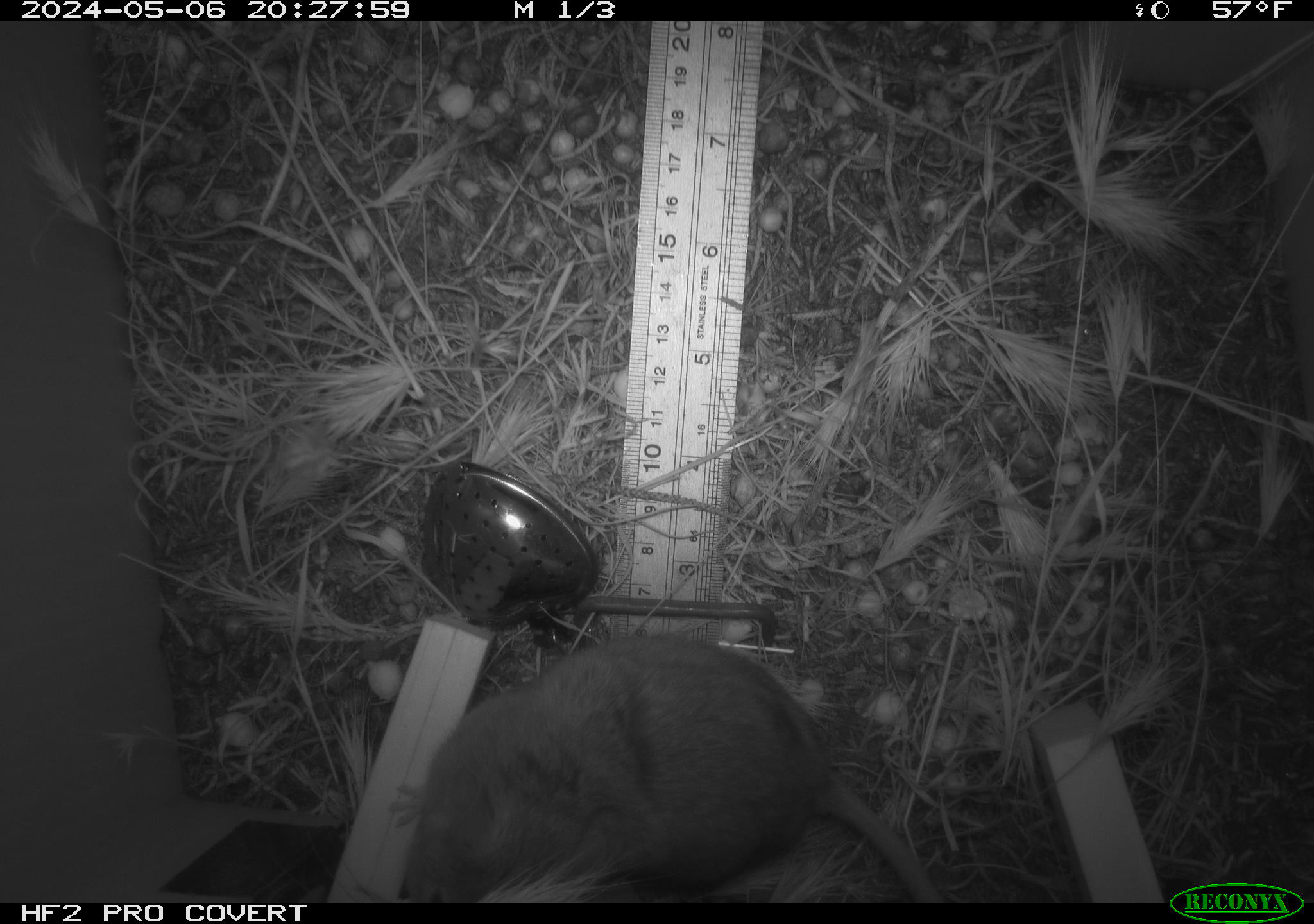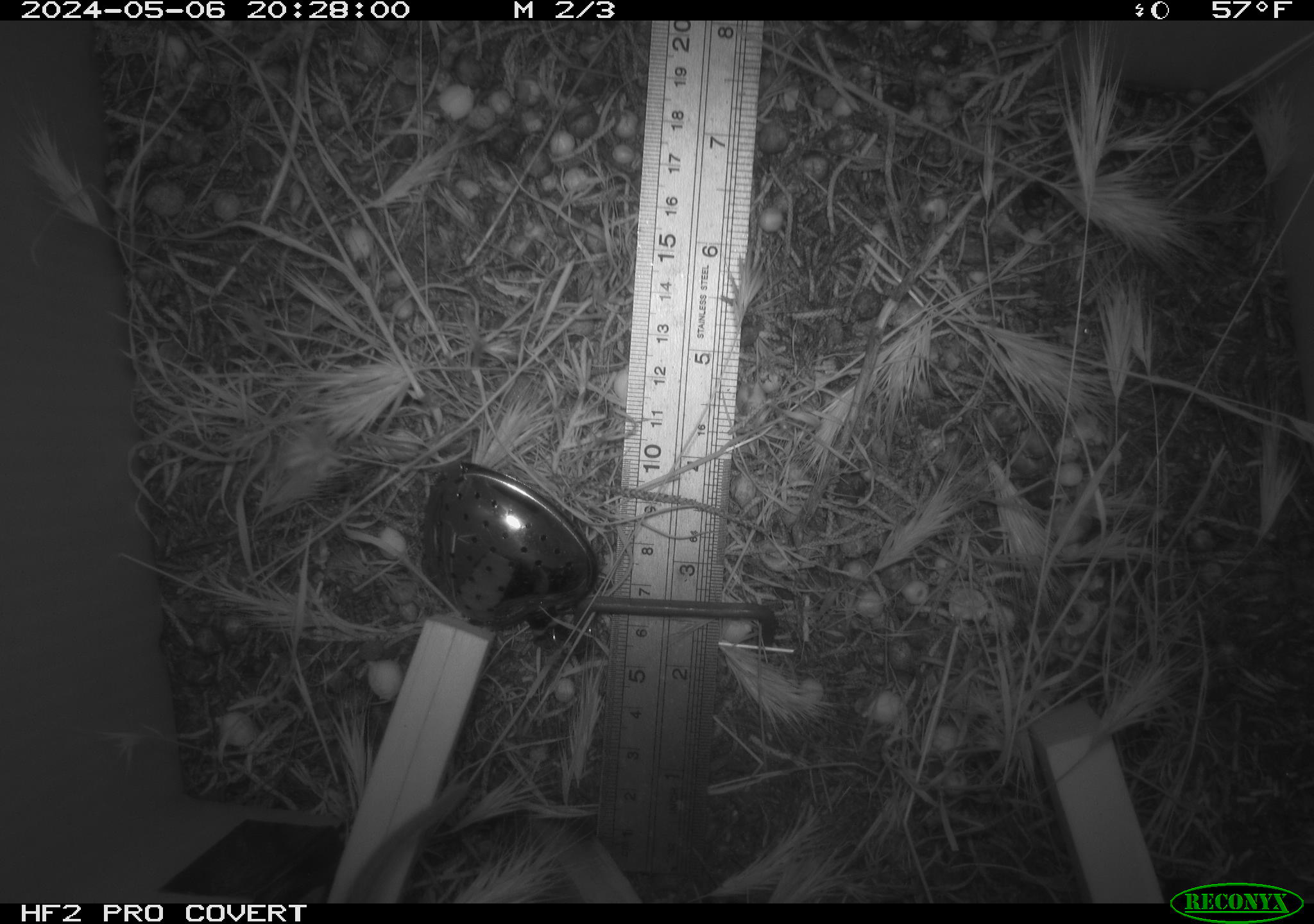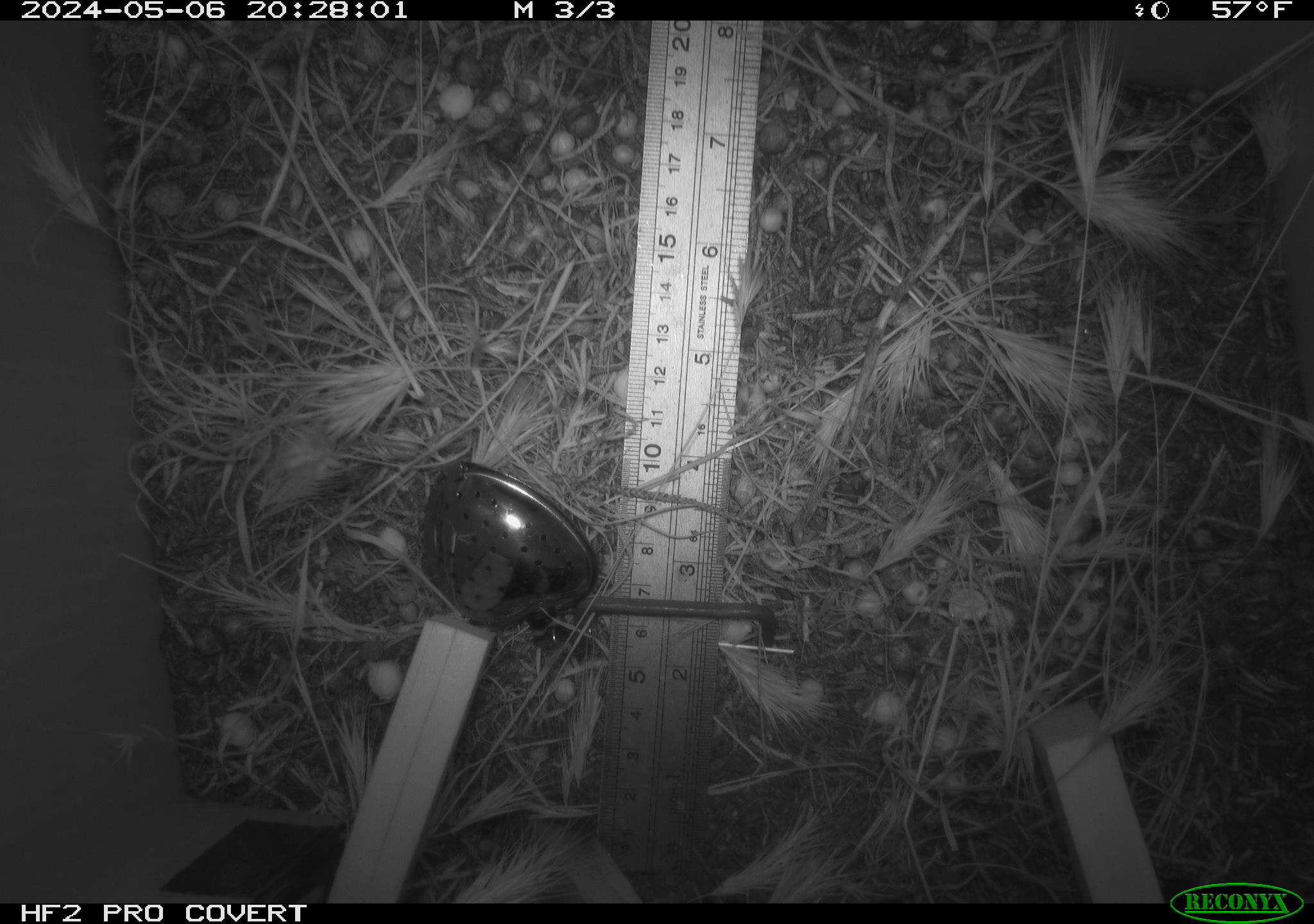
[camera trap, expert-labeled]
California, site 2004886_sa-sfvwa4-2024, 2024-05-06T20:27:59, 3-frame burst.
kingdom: Animalia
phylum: Chordata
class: Mammalia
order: Rodentia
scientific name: Rodentia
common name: mouse species